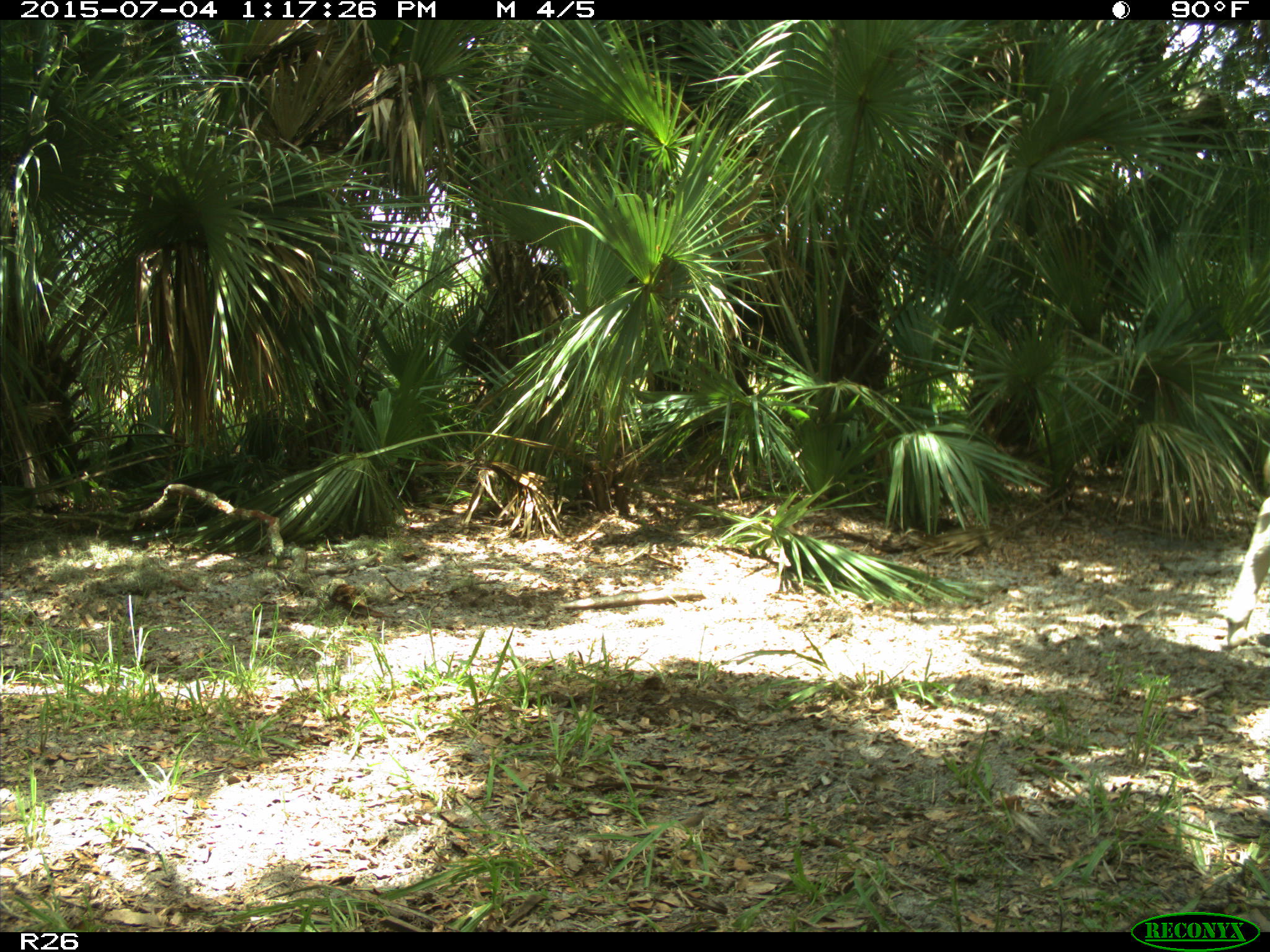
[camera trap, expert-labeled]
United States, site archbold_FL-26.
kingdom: Animalia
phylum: Chordata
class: Mammalia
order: Artiodactyla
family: Bovidae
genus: Bos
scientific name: Bos taurus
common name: domestic cow